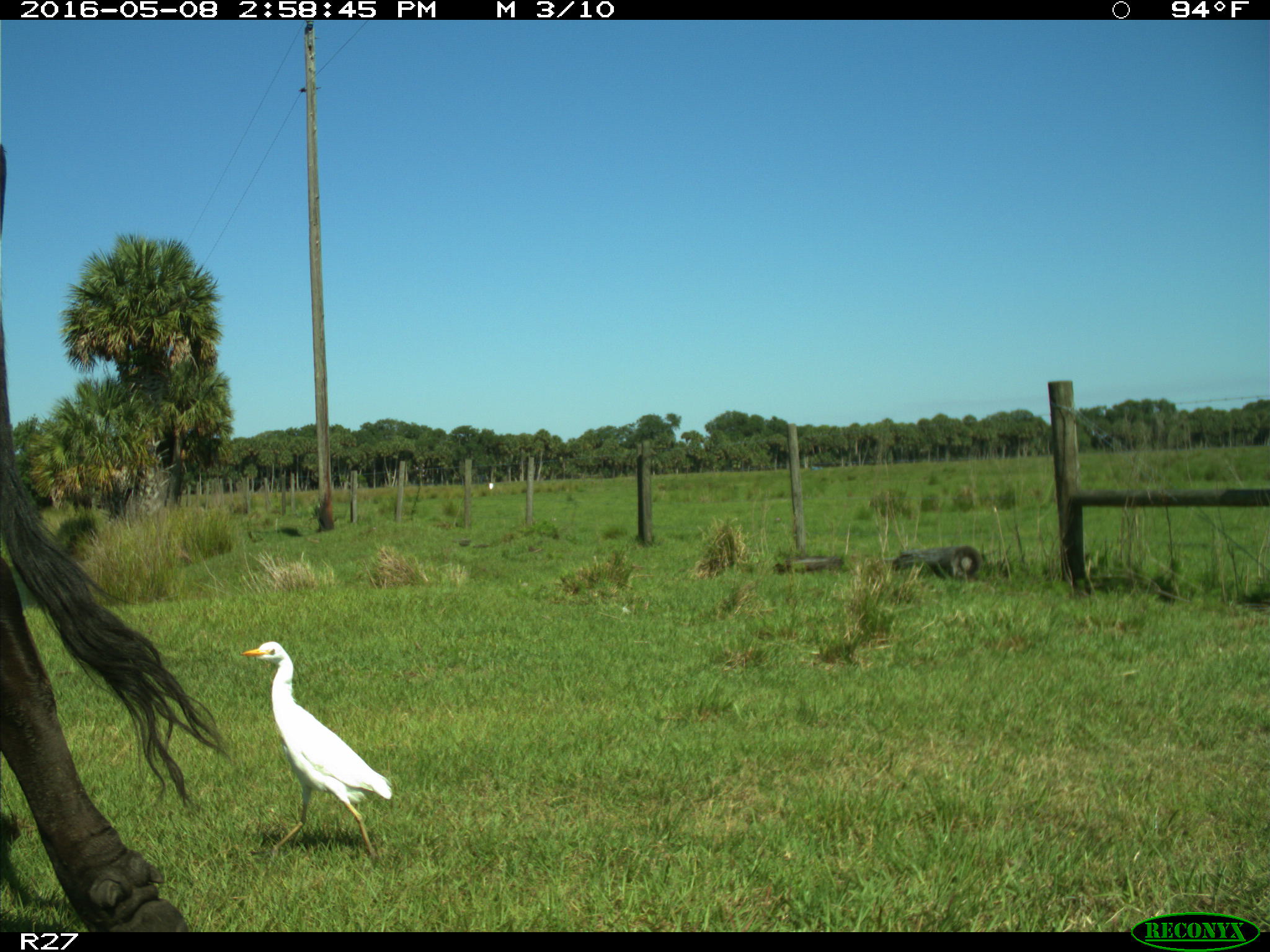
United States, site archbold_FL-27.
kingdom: Animalia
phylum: Chordata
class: Mammalia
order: Artiodactyla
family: Bovidae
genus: Bos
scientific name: Bos taurus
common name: domestic cow